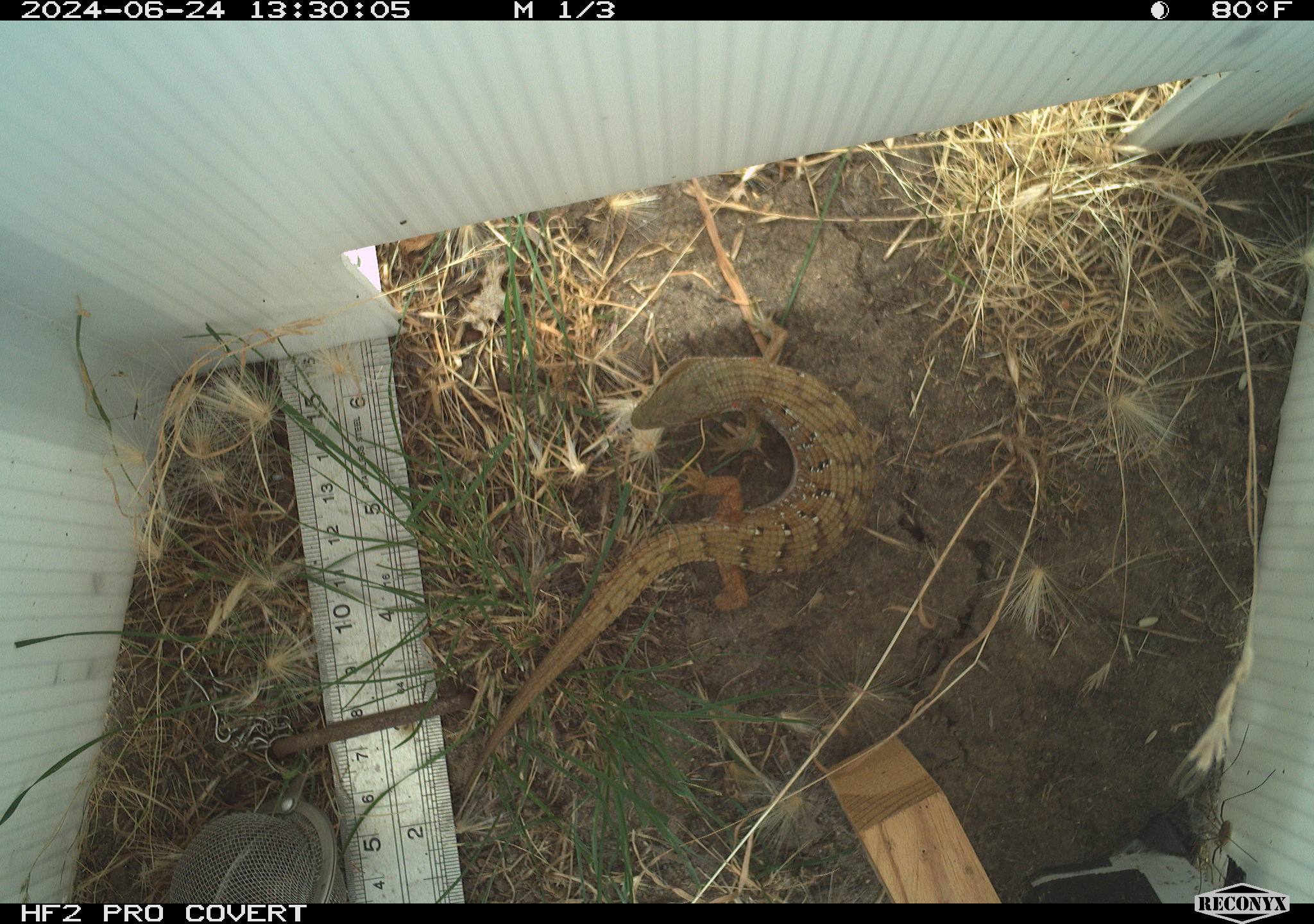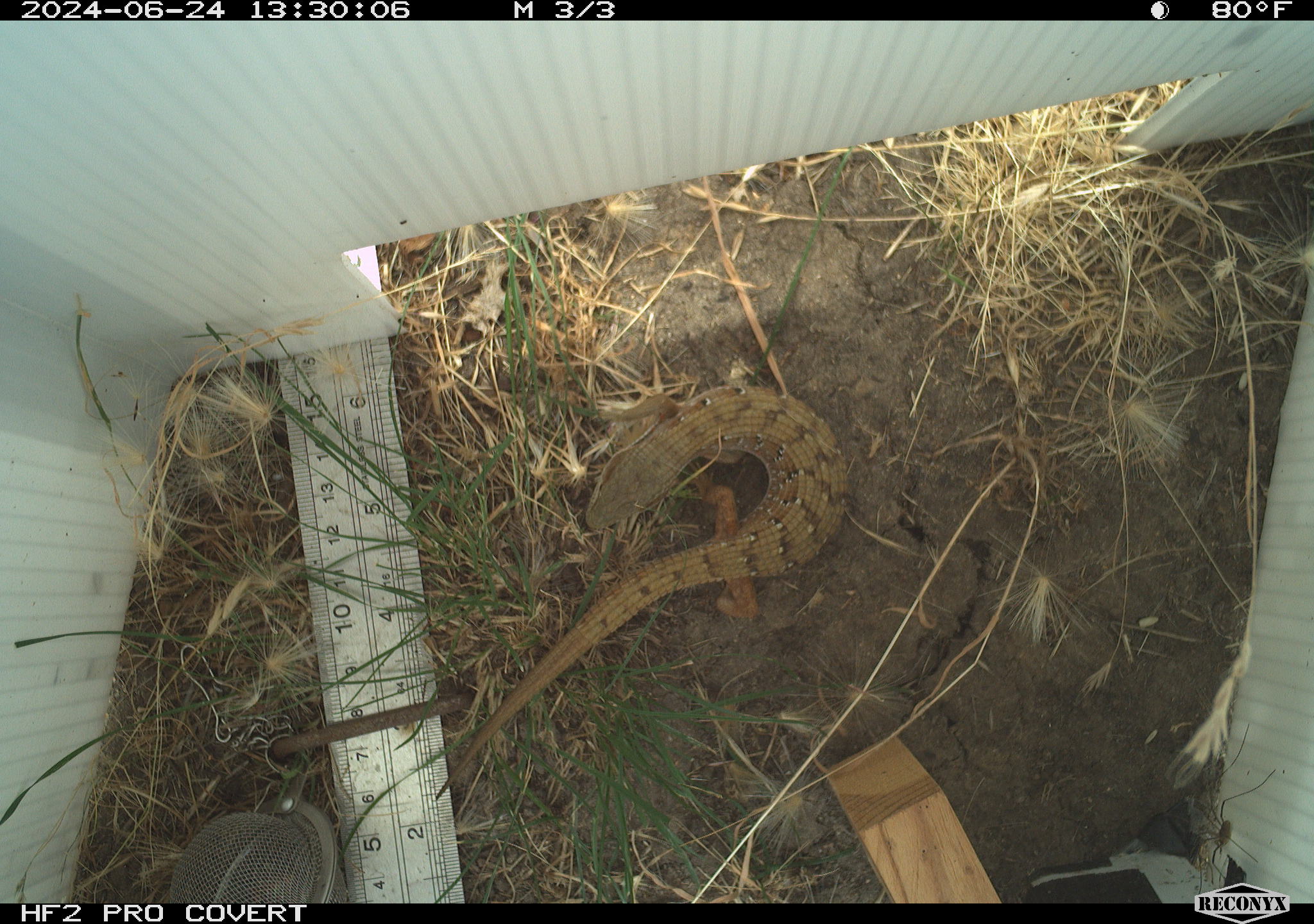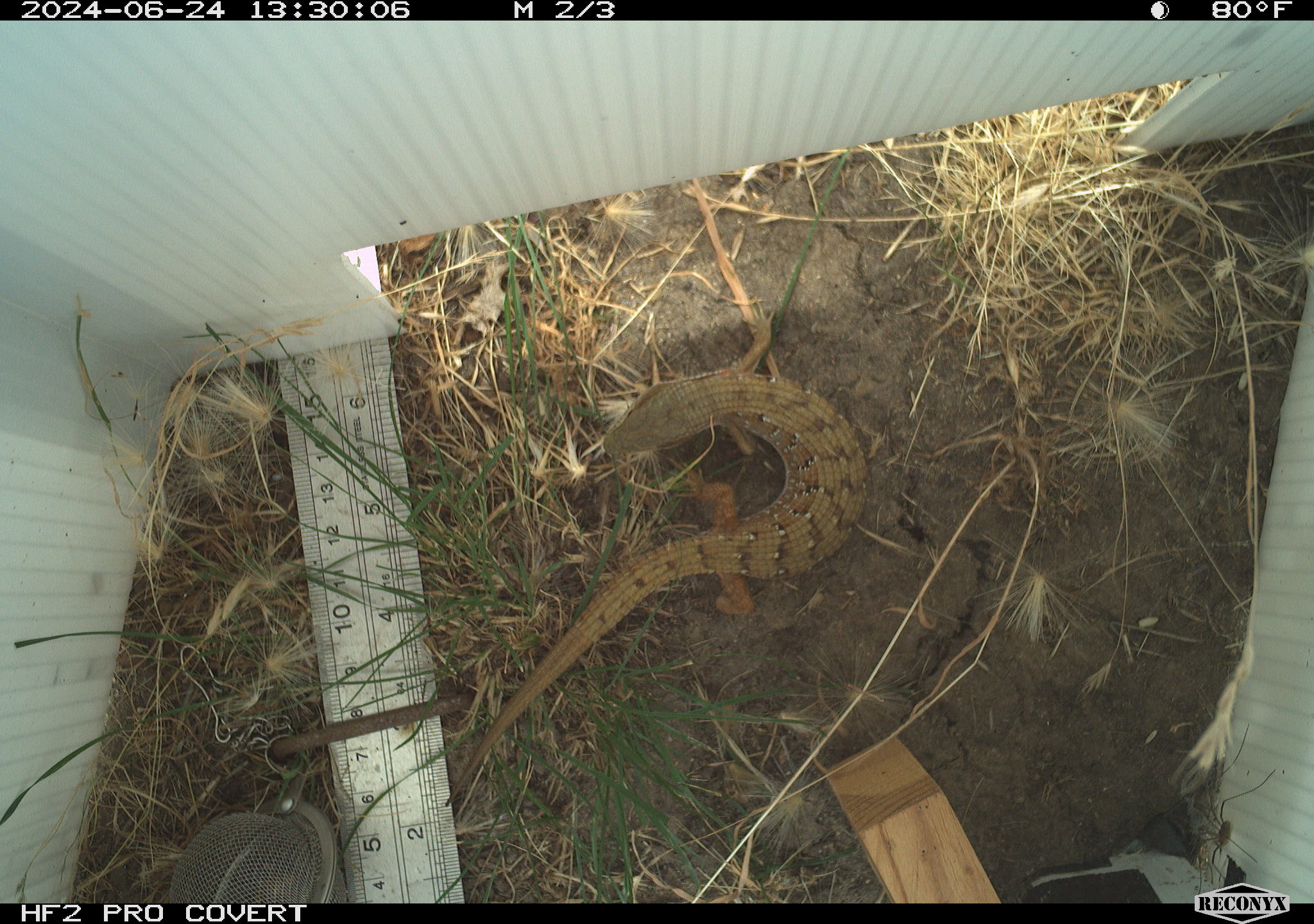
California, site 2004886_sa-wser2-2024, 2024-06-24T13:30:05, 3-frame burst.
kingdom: Animalia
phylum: Chordata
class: Reptilia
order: Squamata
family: Anguidae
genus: Elgaria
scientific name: Elgaria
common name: alligator lizards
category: elgaria species